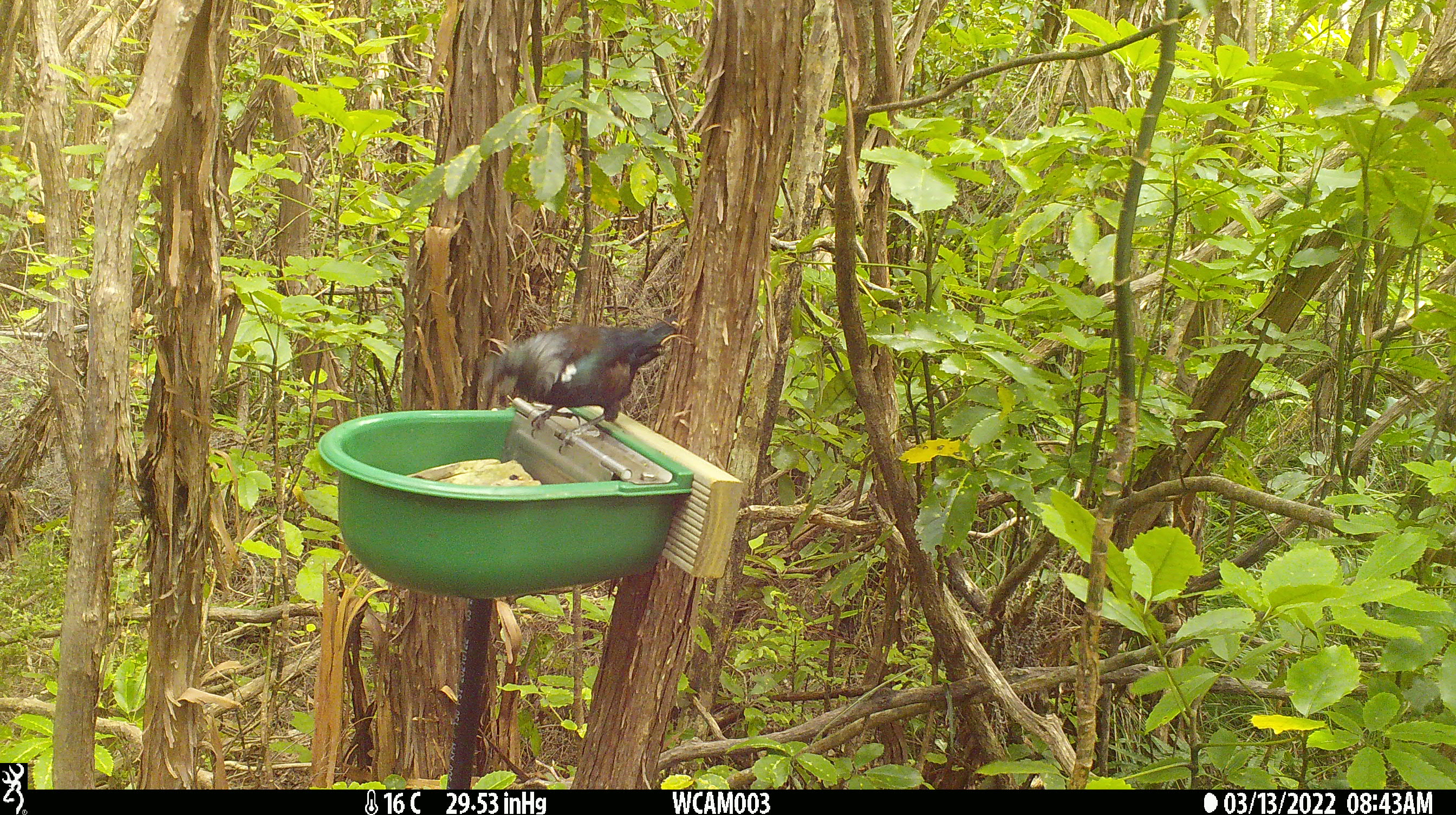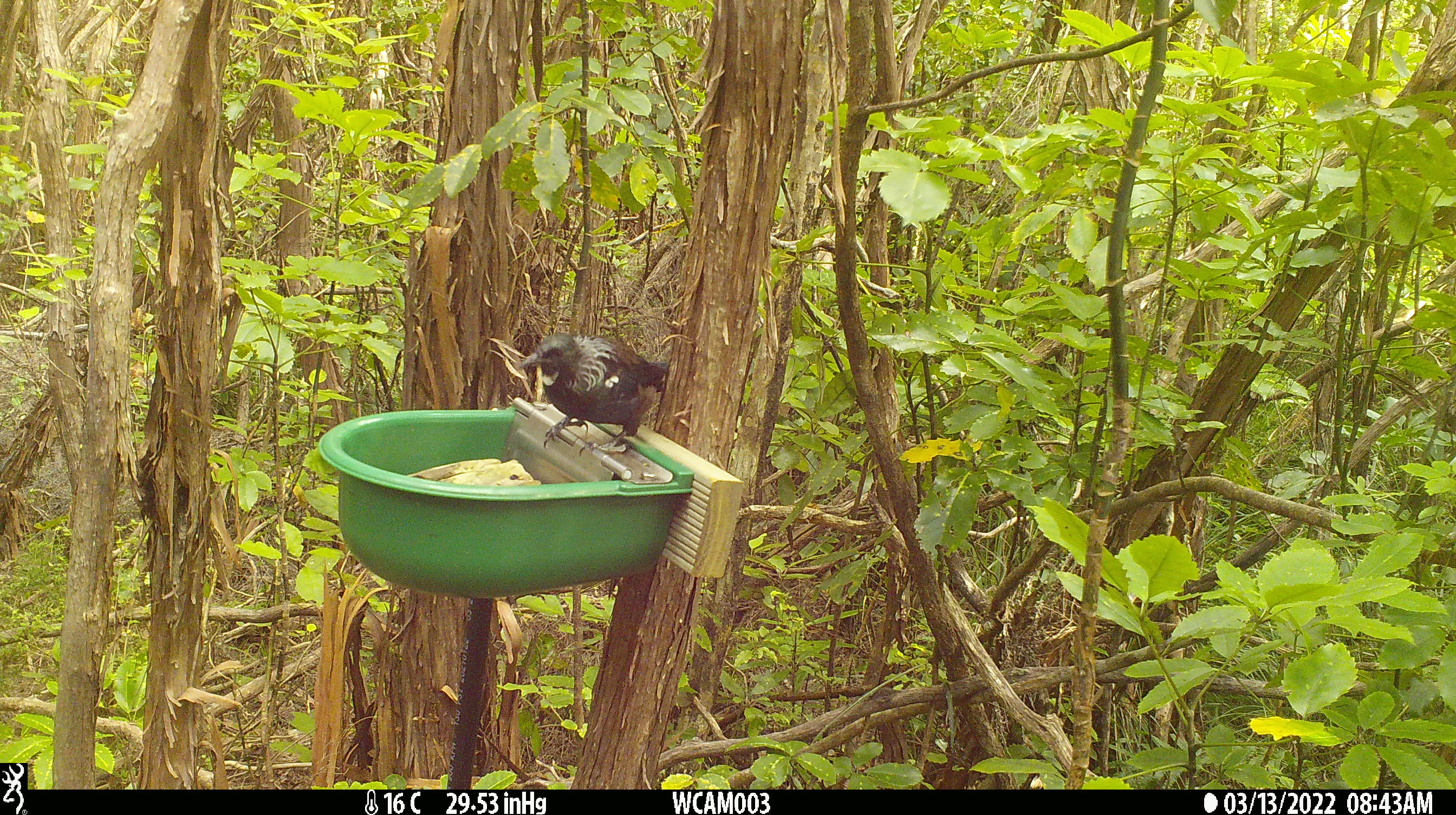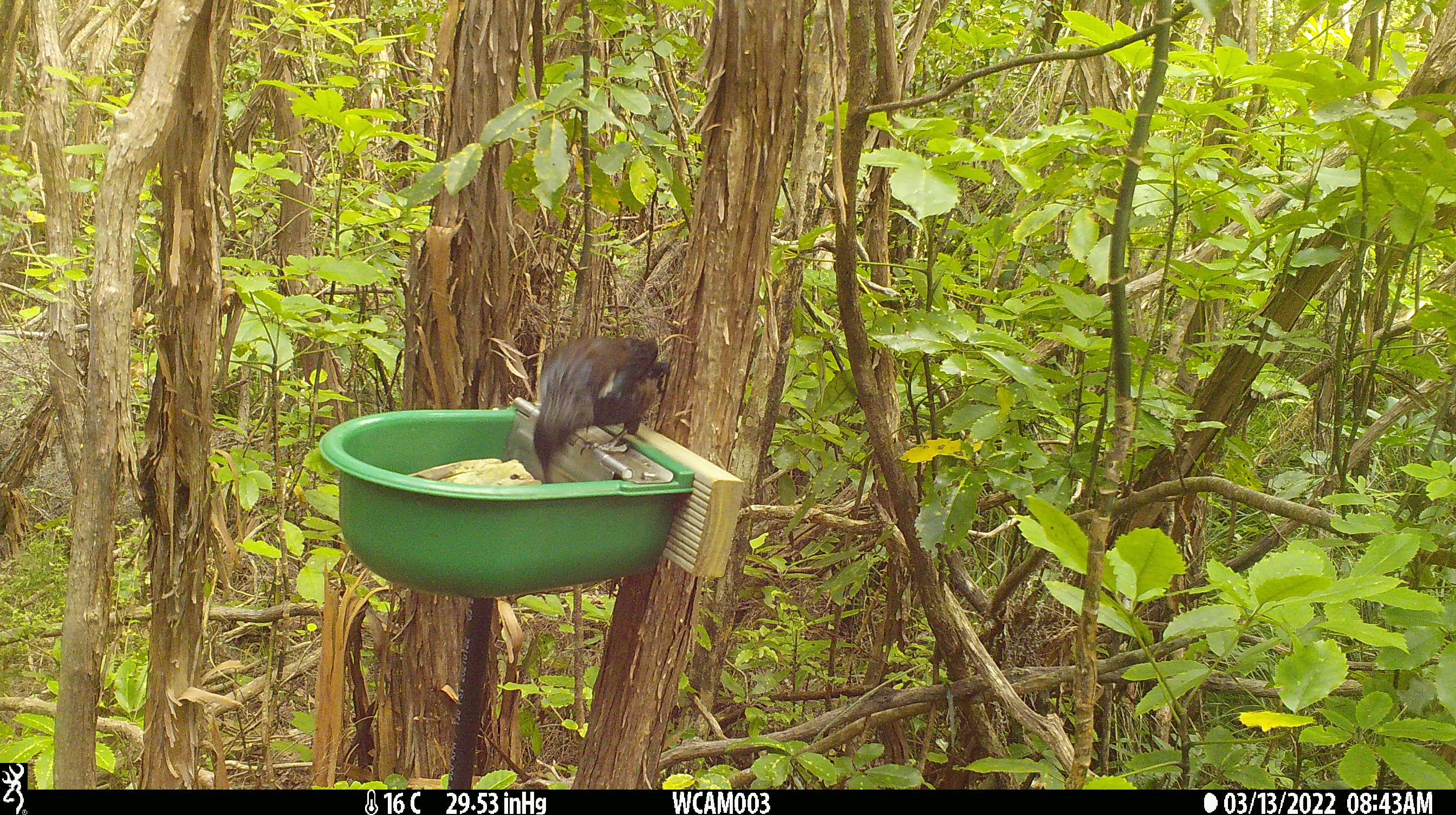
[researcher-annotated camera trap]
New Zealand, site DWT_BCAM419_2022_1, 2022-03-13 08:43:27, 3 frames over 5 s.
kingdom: Animalia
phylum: Chordata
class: Aves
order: Passeriformes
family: Meliphagidae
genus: Prosthemadera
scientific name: Prosthemadera novaeseelandiae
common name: tui